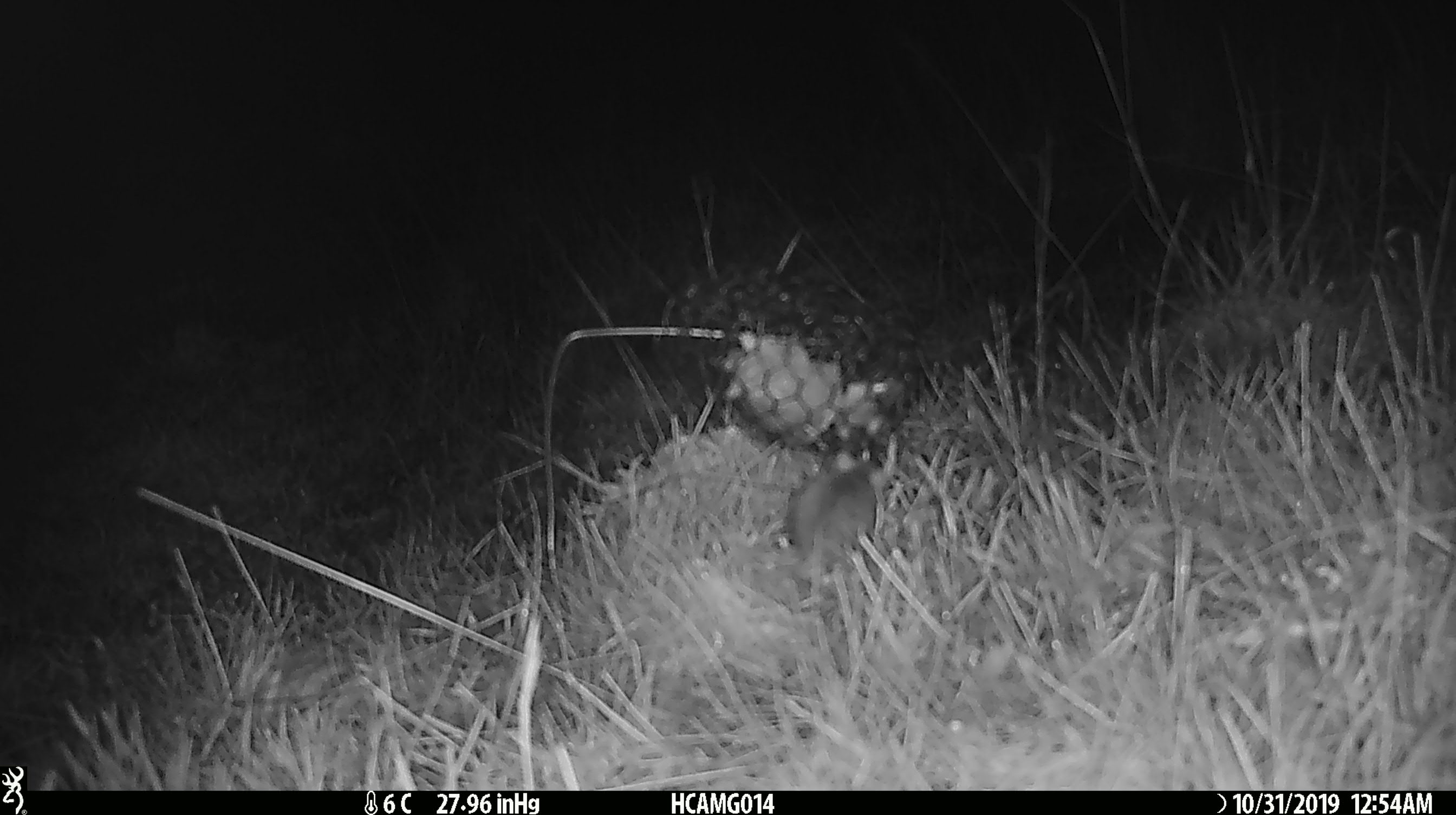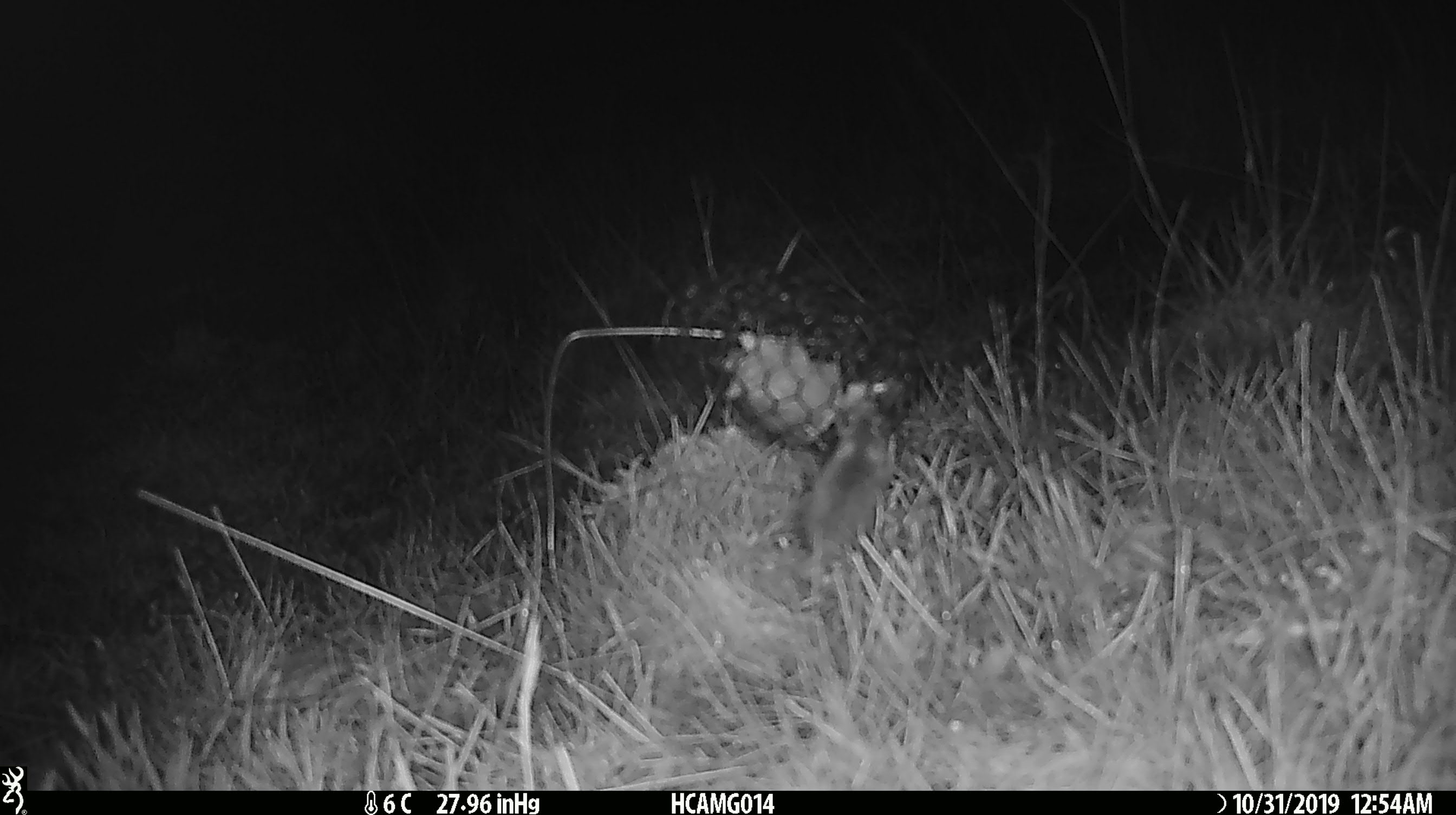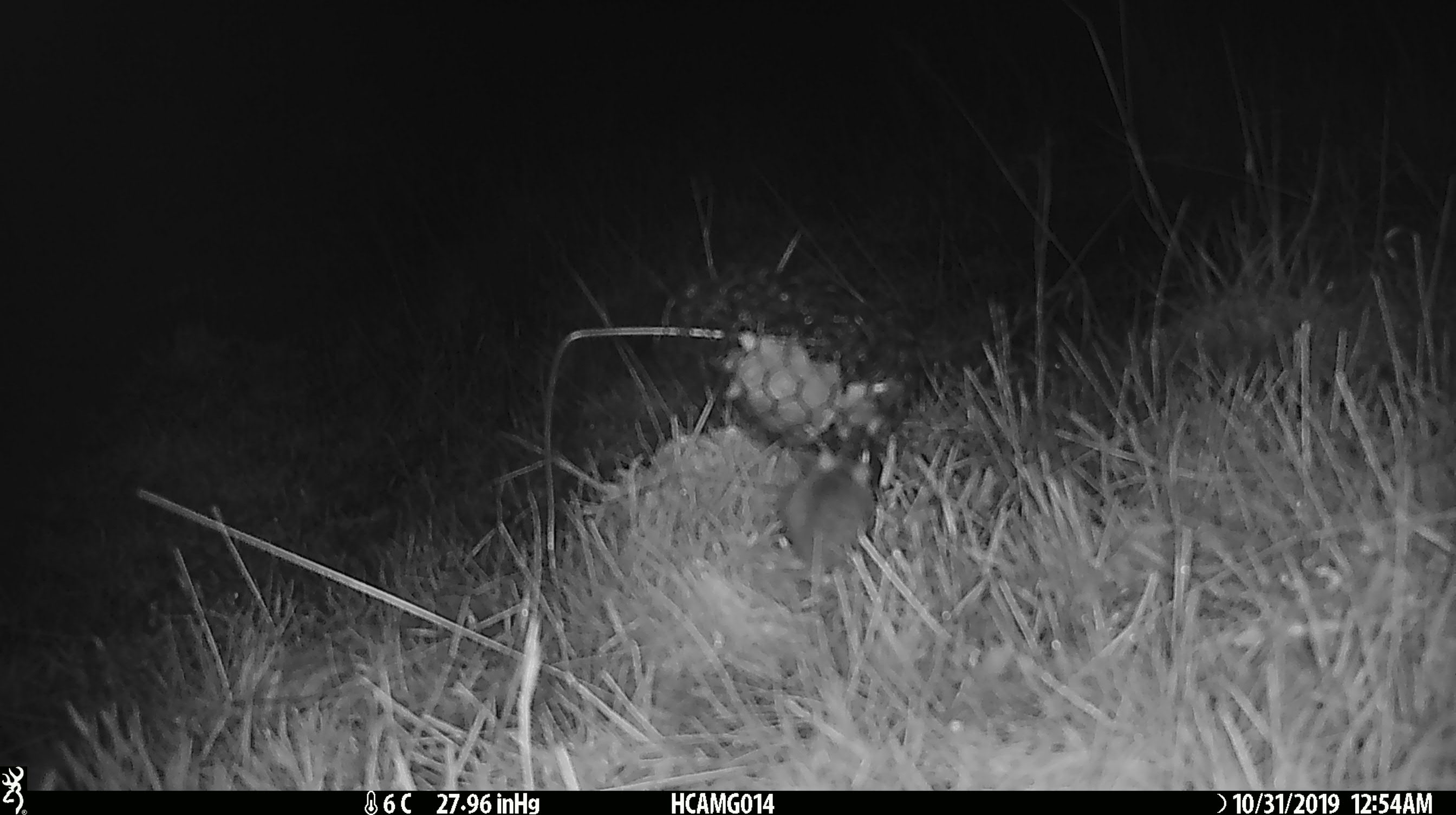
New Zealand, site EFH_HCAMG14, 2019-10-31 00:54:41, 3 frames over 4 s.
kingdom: Animalia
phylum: Chordata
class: Mammalia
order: Rodentia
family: Muridae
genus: Mus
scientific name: Mus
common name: mouse